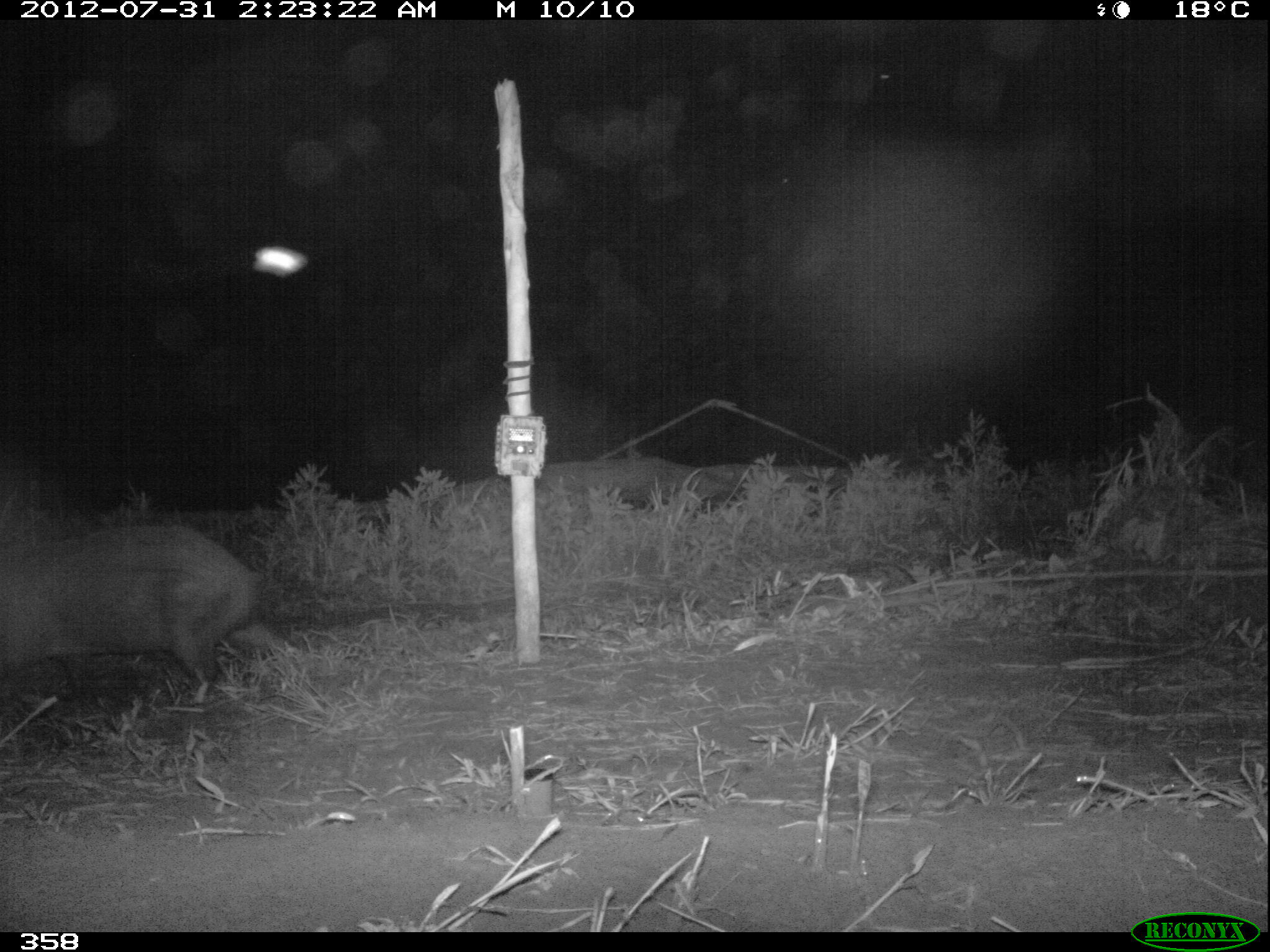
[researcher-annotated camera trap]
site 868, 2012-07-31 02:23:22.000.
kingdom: Animalia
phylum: Chordata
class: Mammalia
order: Rodentia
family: Caviidae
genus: Hydrochoerus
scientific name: Hydrochoerus hydrochaeris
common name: capybara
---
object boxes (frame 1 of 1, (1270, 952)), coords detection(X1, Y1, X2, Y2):
hydrochoerus hydrochaeris: detection(0, 518, 276, 696)